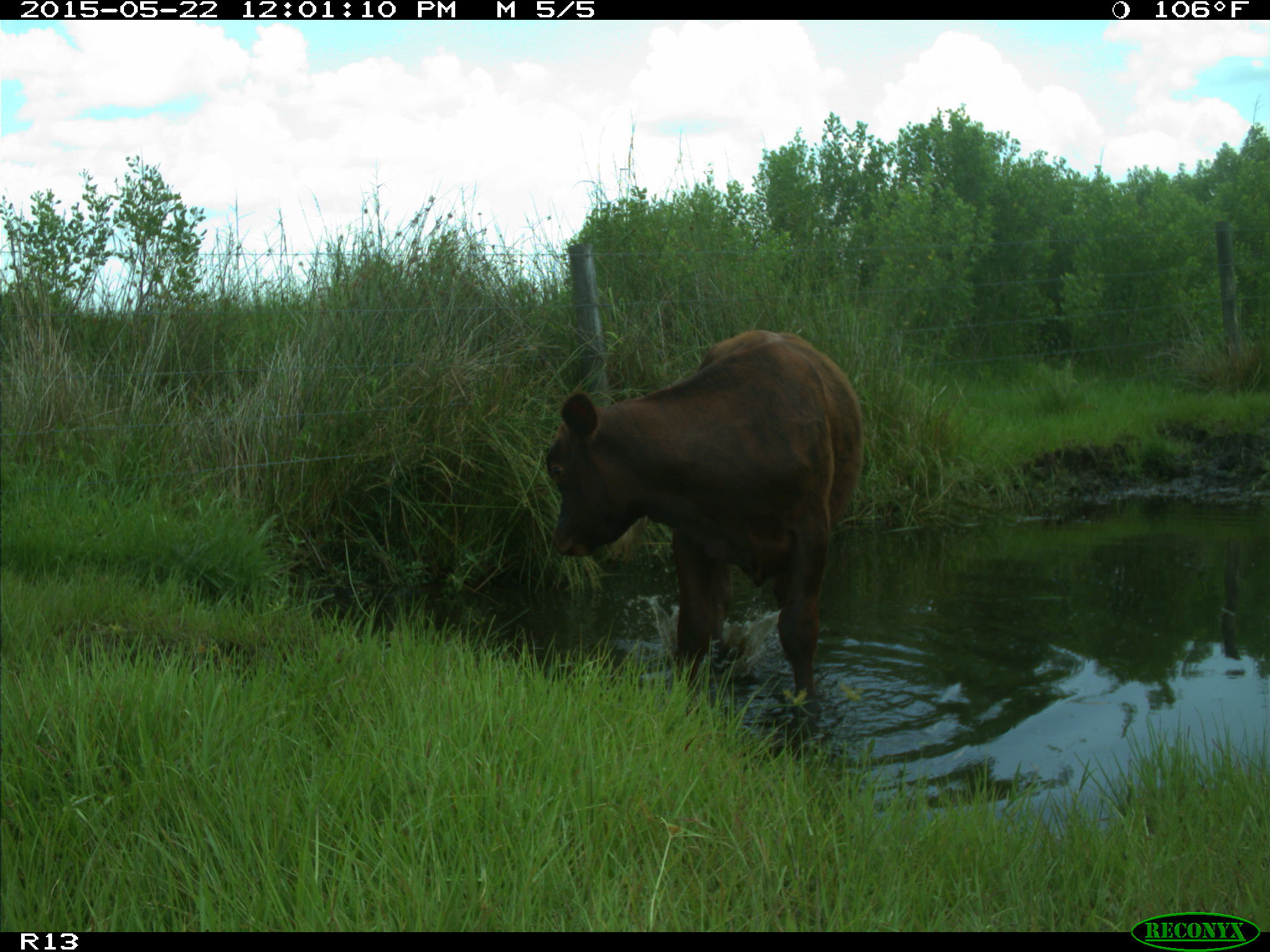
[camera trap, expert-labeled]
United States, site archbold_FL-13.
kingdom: Animalia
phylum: Chordata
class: Mammalia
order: Artiodactyla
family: Bovidae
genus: Bos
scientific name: Bos taurus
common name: domestic cow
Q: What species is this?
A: Bos taurus (domestic cow).